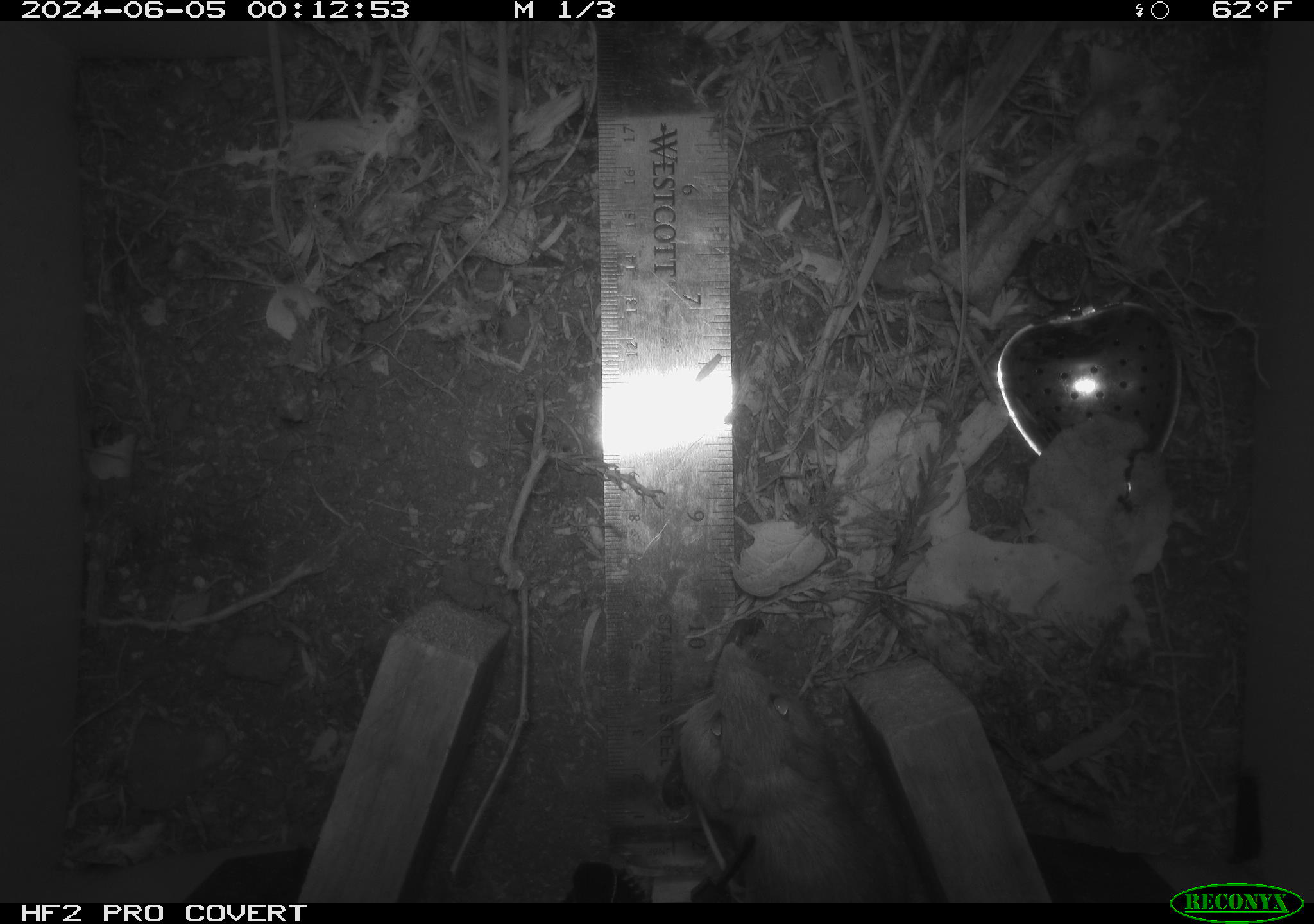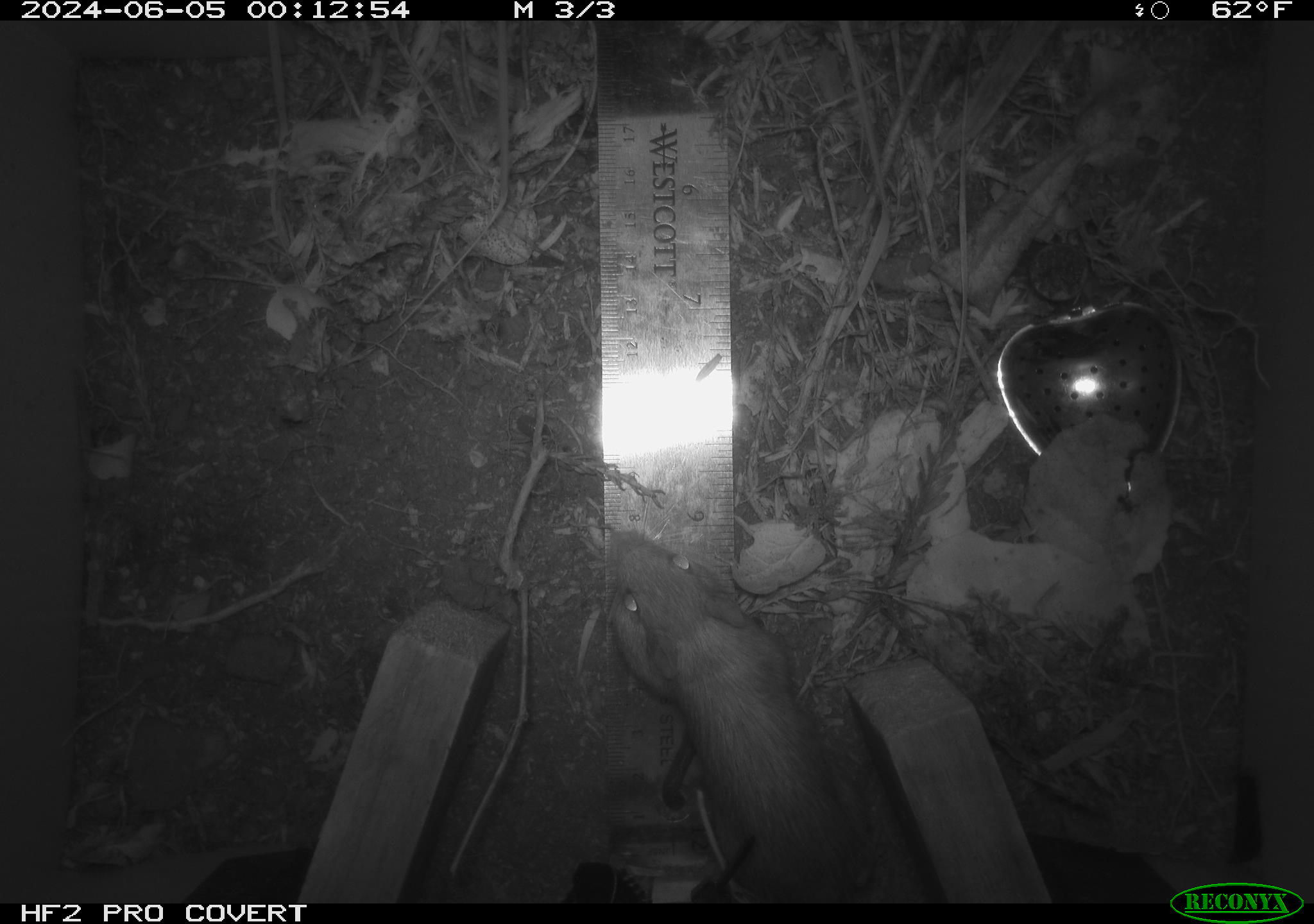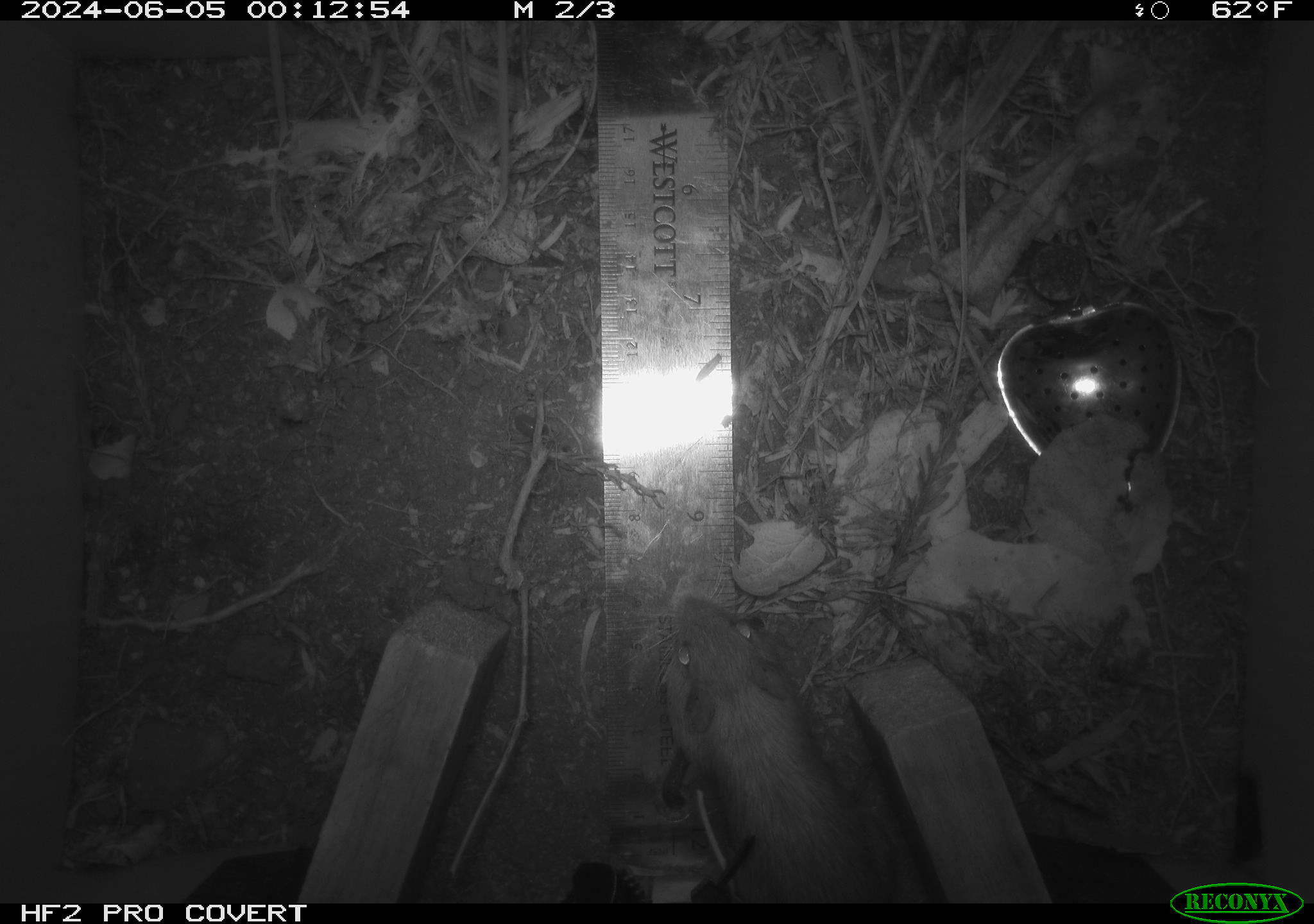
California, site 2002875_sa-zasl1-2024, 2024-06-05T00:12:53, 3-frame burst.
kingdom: Animalia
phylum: Chordata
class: Mammalia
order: Rodentia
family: Heteromyidae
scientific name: Perognathinae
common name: pocket mice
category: perognathinae subfamily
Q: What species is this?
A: Perognathinae subfamily (pocket mice) (Perognathinae).